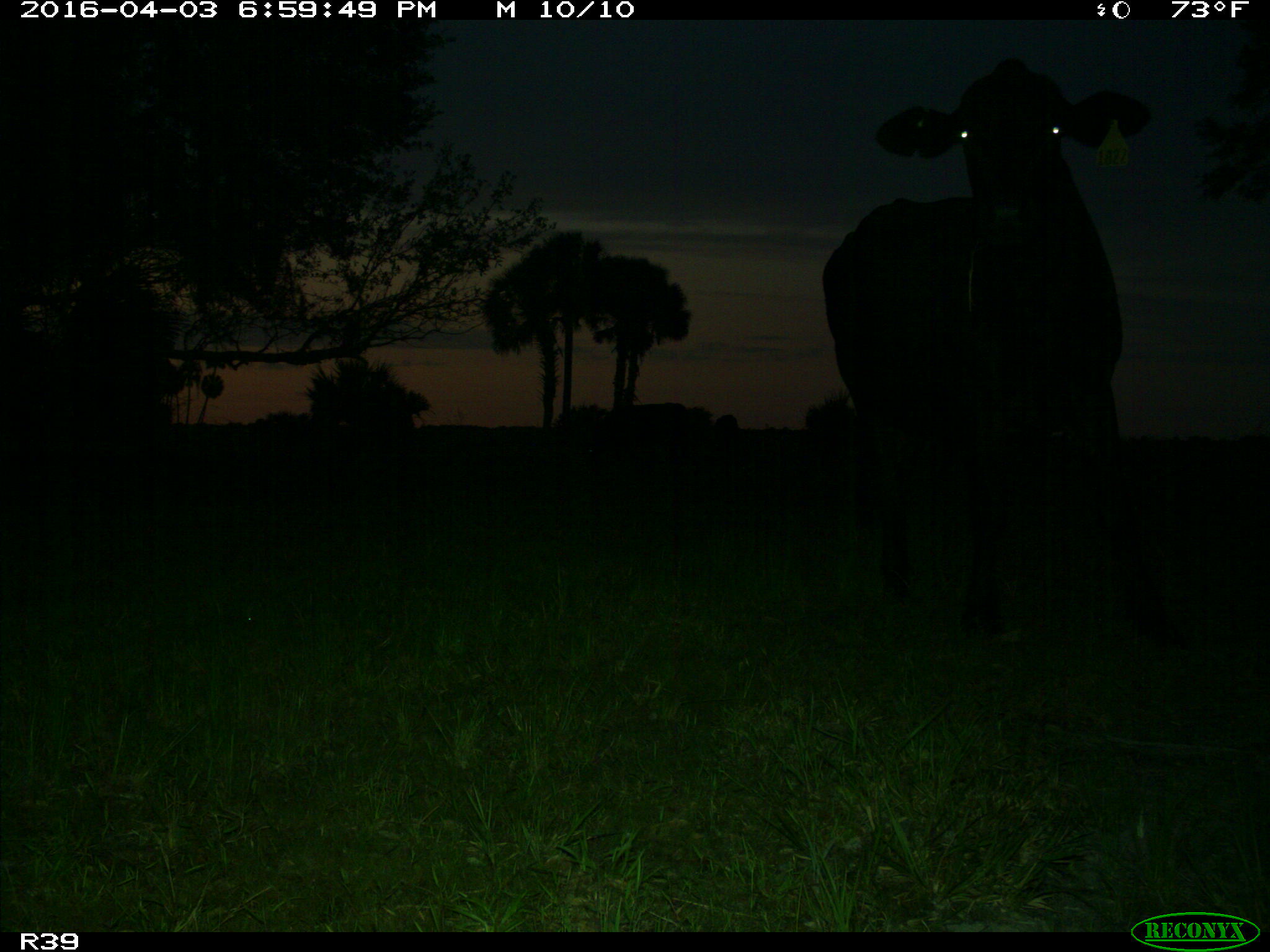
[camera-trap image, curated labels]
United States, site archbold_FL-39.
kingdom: Animalia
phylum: Chordata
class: Mammalia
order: Artiodactyla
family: Bovidae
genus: Bos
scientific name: Bos taurus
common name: domestic cow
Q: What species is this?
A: Bos taurus (domestic cow).